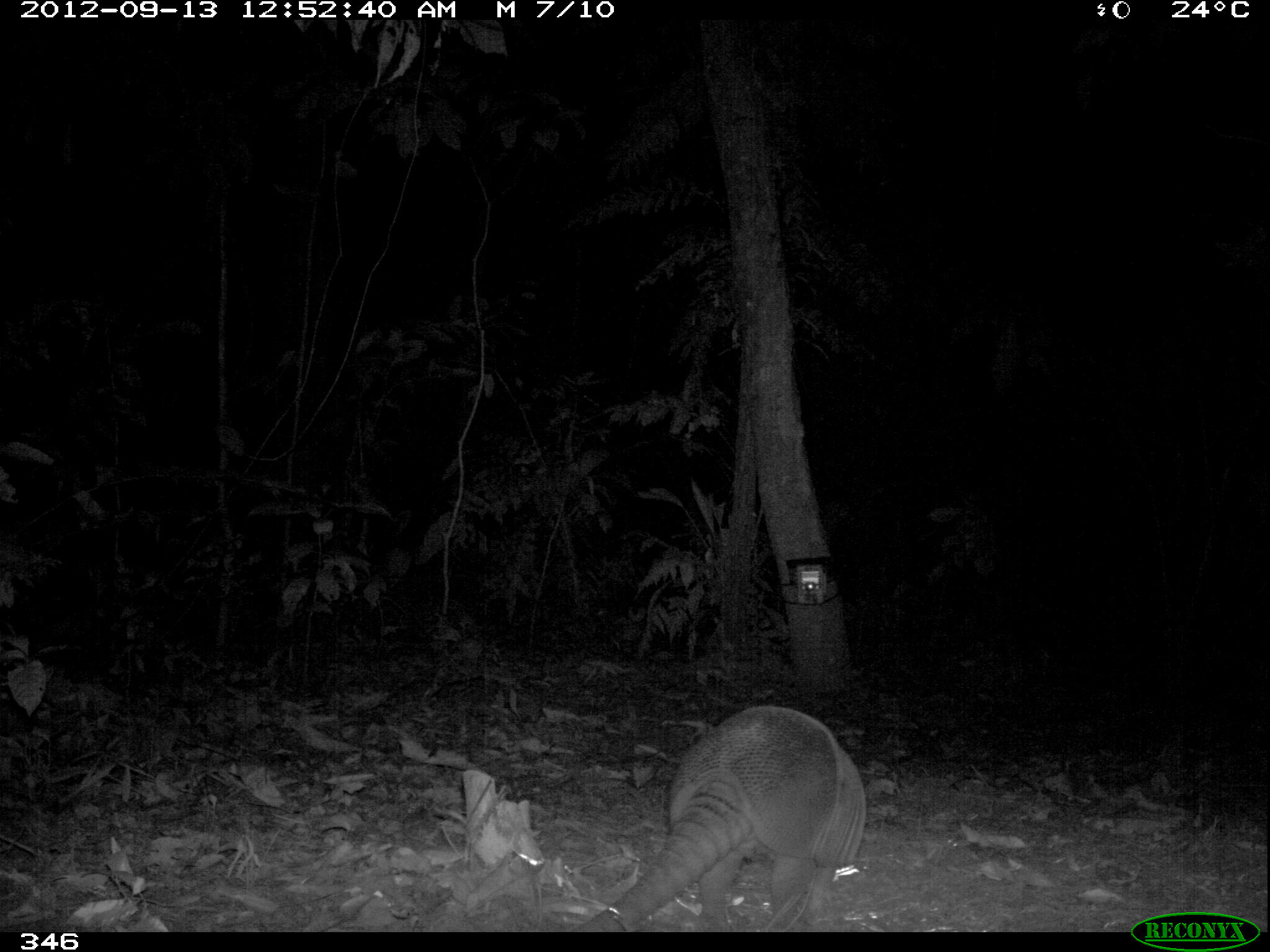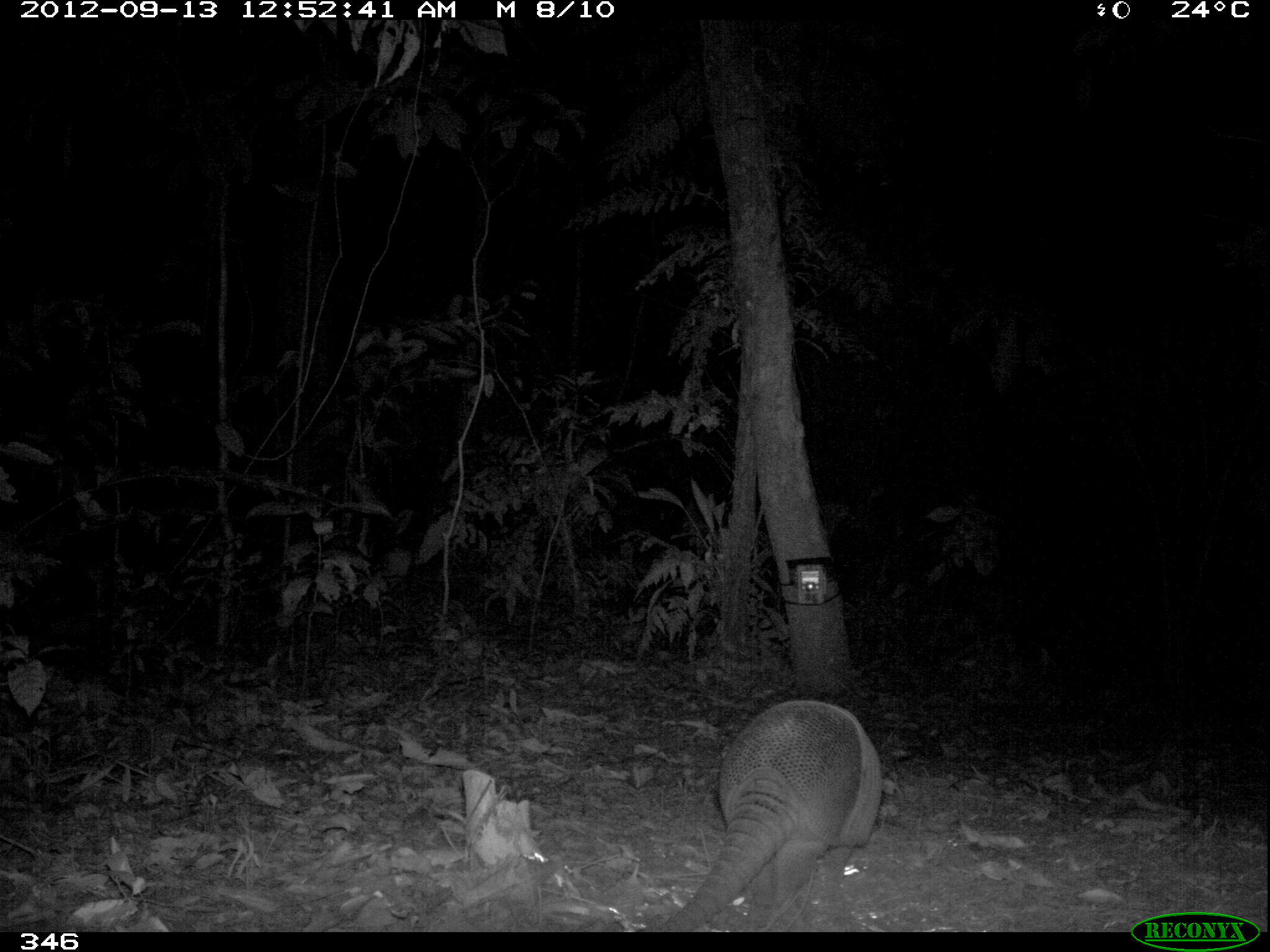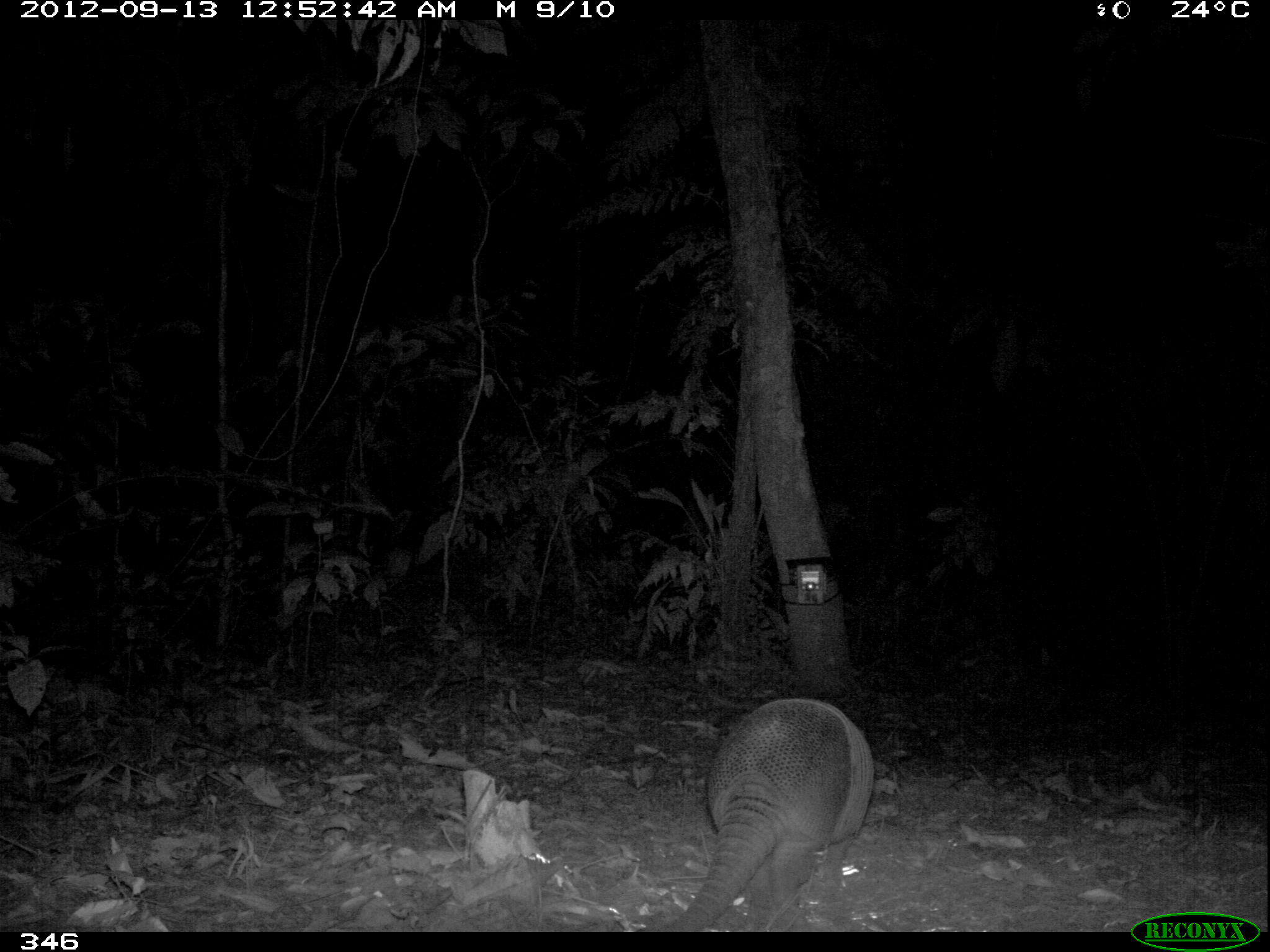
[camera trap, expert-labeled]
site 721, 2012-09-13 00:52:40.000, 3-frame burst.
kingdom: Animalia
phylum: Chordata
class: Mammalia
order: Cingulata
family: Dasypodidae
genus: Dasypus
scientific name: Dasypus novemcinctus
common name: nine-banded armadillo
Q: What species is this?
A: Dasypus novemcinctus (nine-banded armadillo).